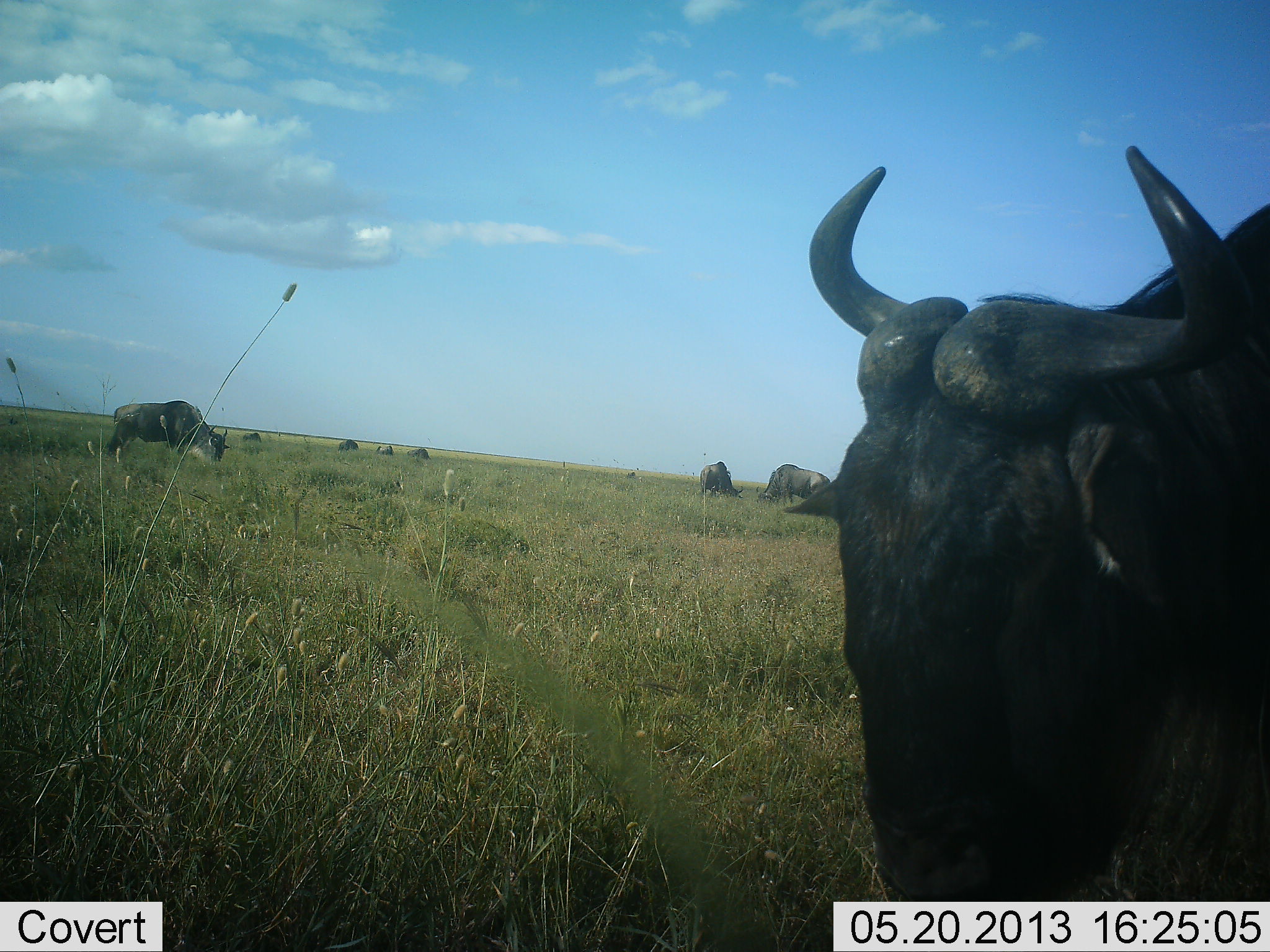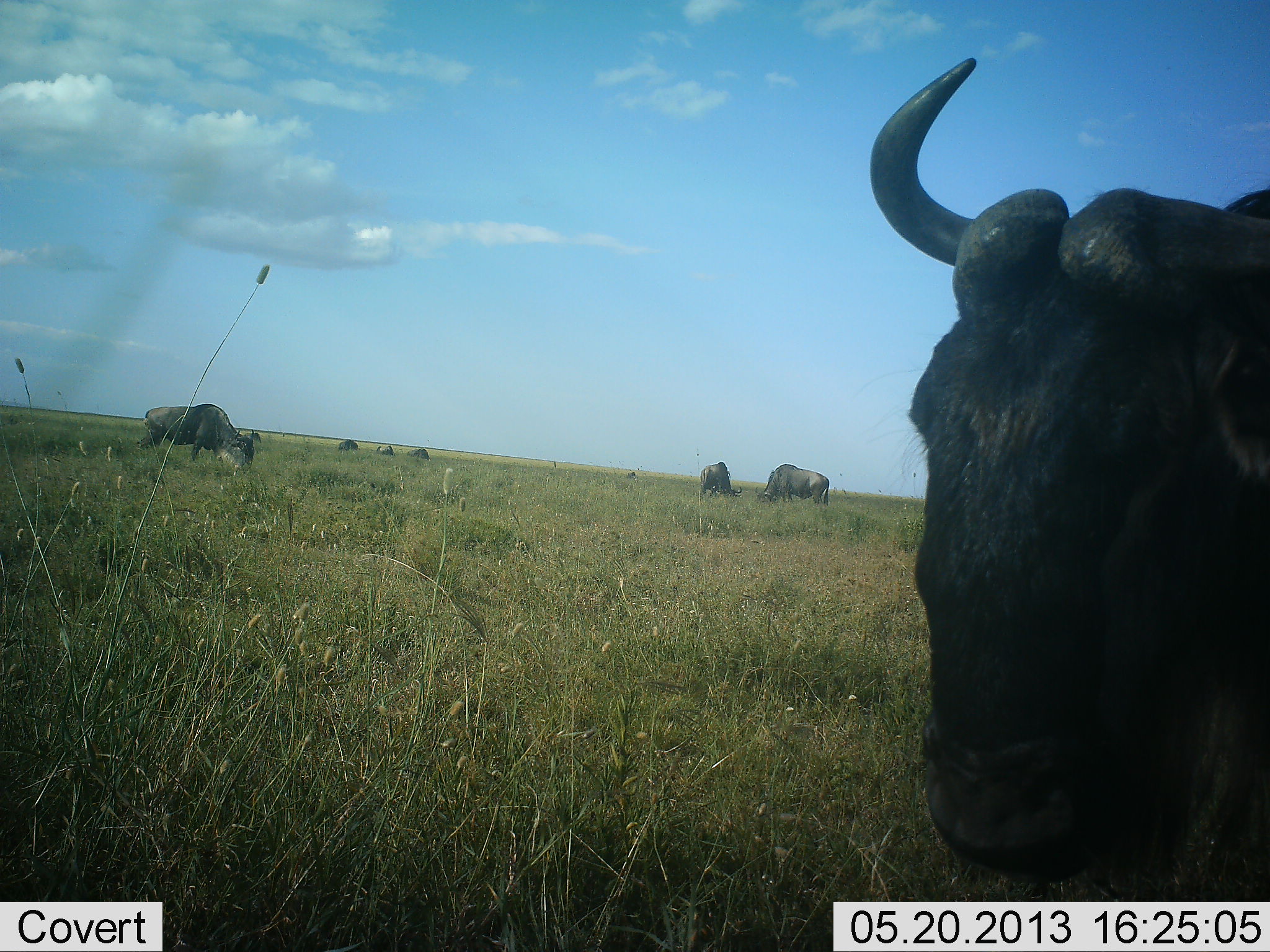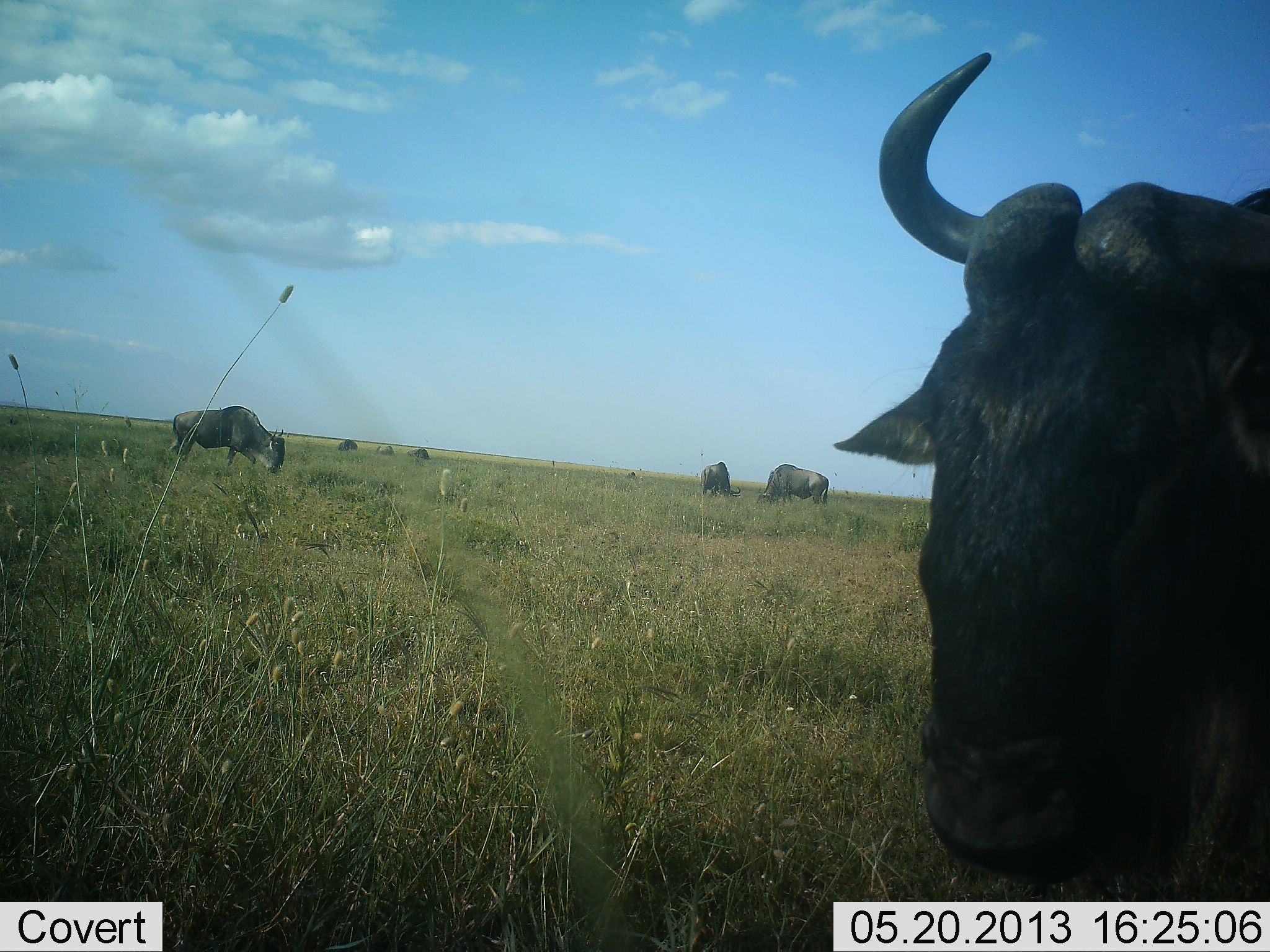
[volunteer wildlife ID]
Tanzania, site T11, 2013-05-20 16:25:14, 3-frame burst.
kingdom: Animalia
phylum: Chordata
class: Mammalia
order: Artiodactyla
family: Bovidae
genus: Connochaetes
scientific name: Connochaetes taurinus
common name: blue wildebeest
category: wildebeest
Wildebeest (blue wildebeest) (Connochaetes taurinus), count 8. Behavior (volunteer vote fractions): standing 82%, resting 9%, moving 55%, interacting 0%. Young present (vote fraction): 0%. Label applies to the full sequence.